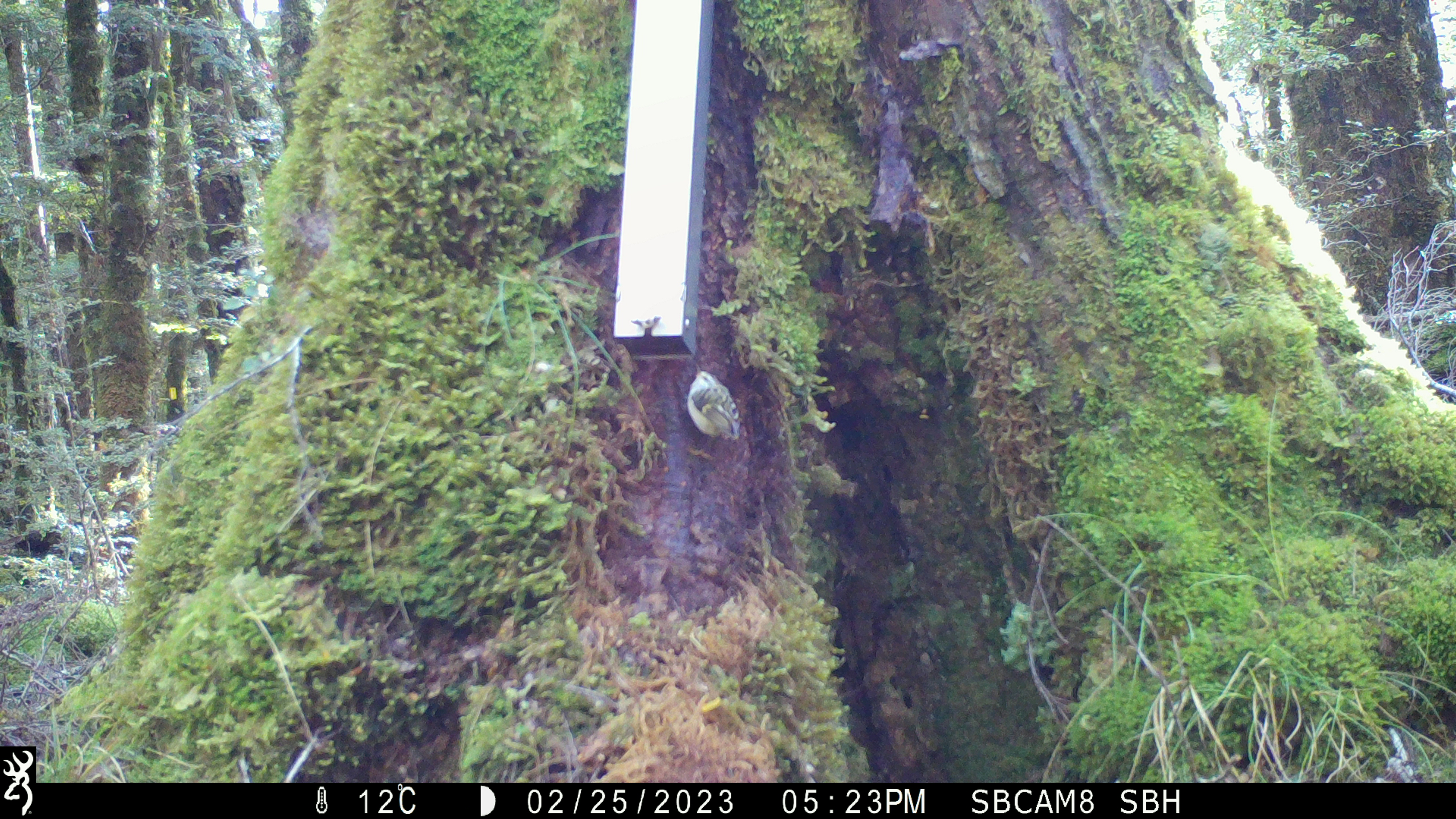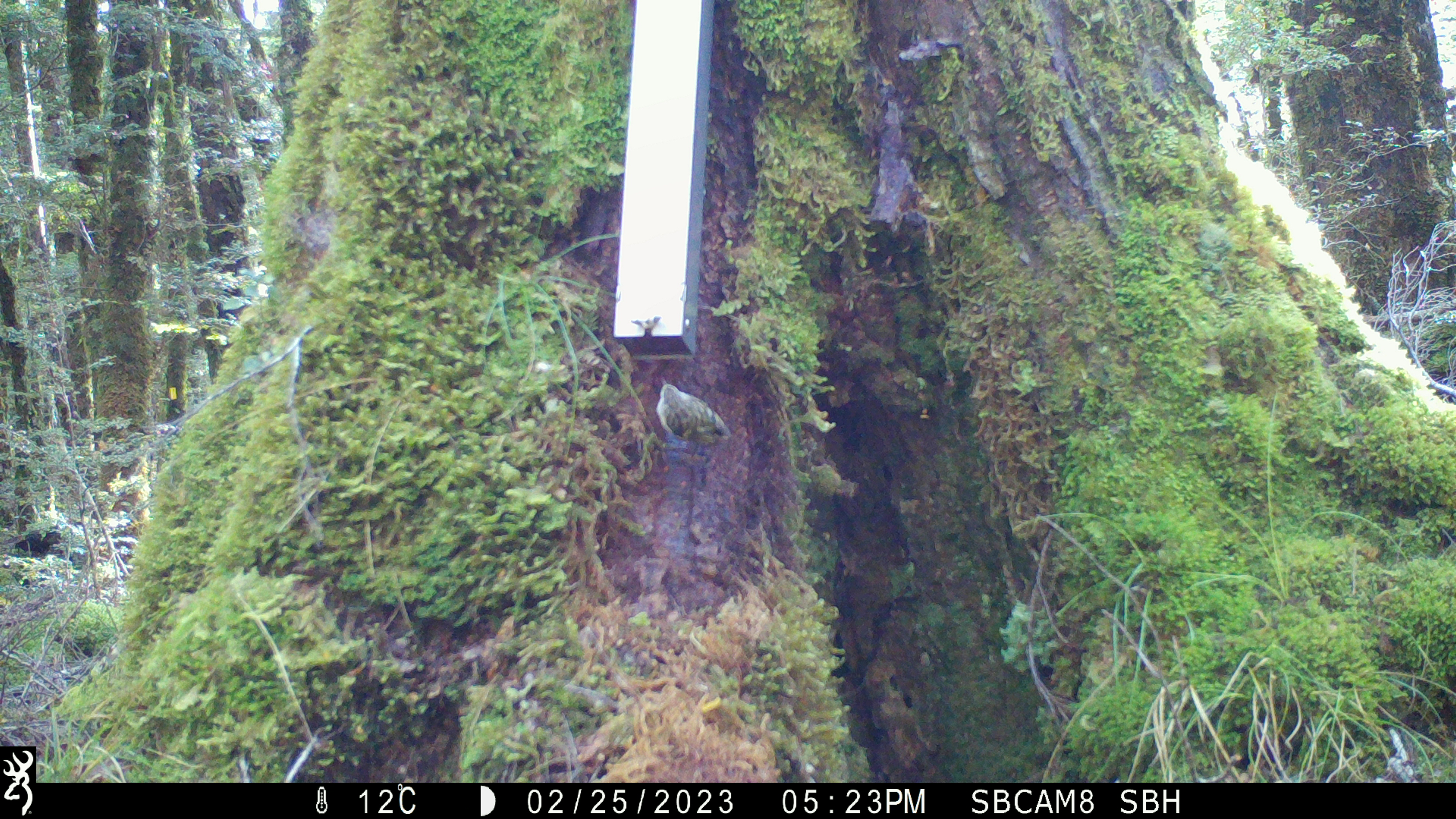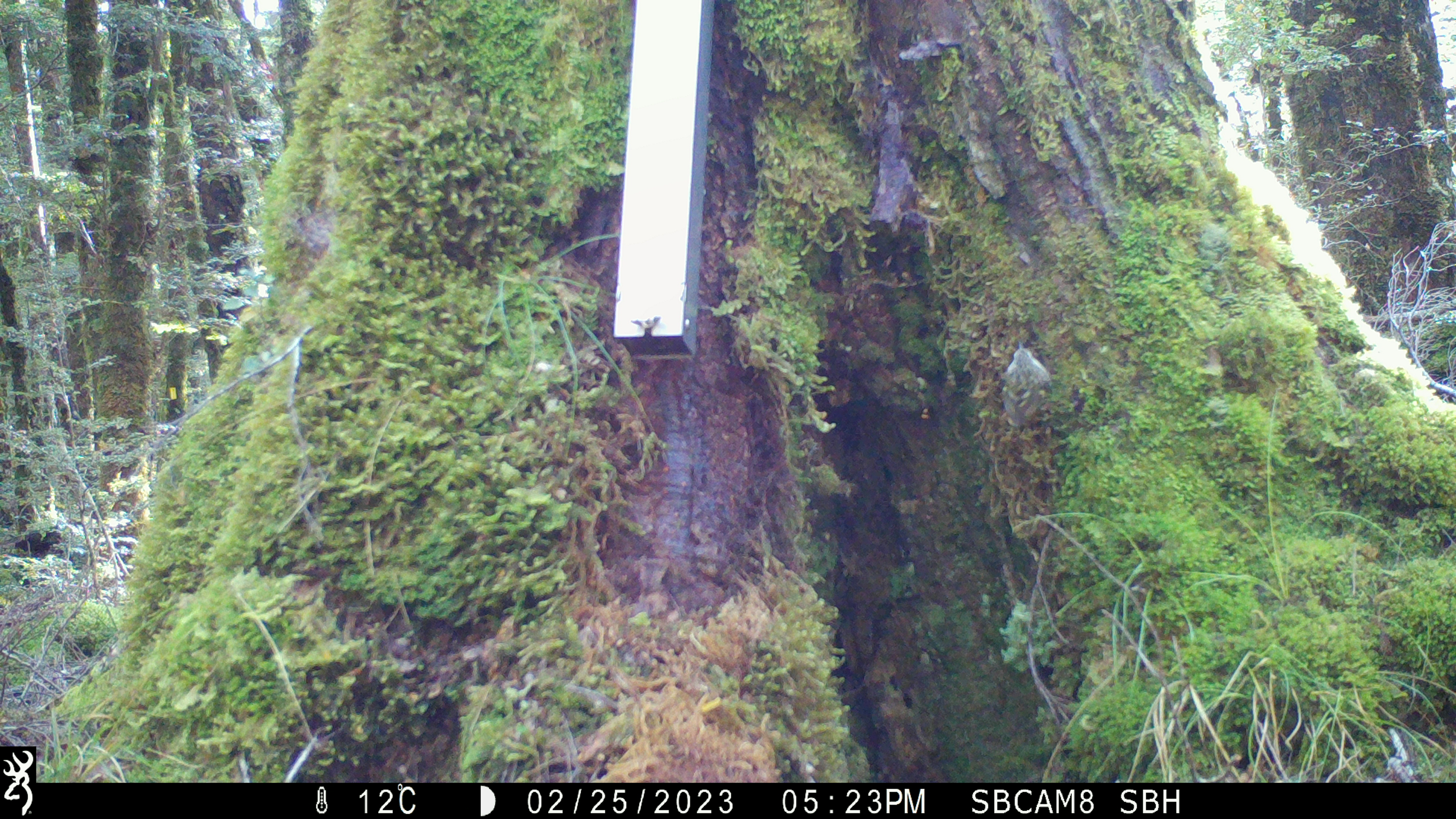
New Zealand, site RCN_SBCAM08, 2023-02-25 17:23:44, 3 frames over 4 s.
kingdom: Animalia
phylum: Chordata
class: Aves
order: Passeriformes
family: Acanthisittidae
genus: Acanthisitta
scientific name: Acanthisitta chloris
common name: rifleman